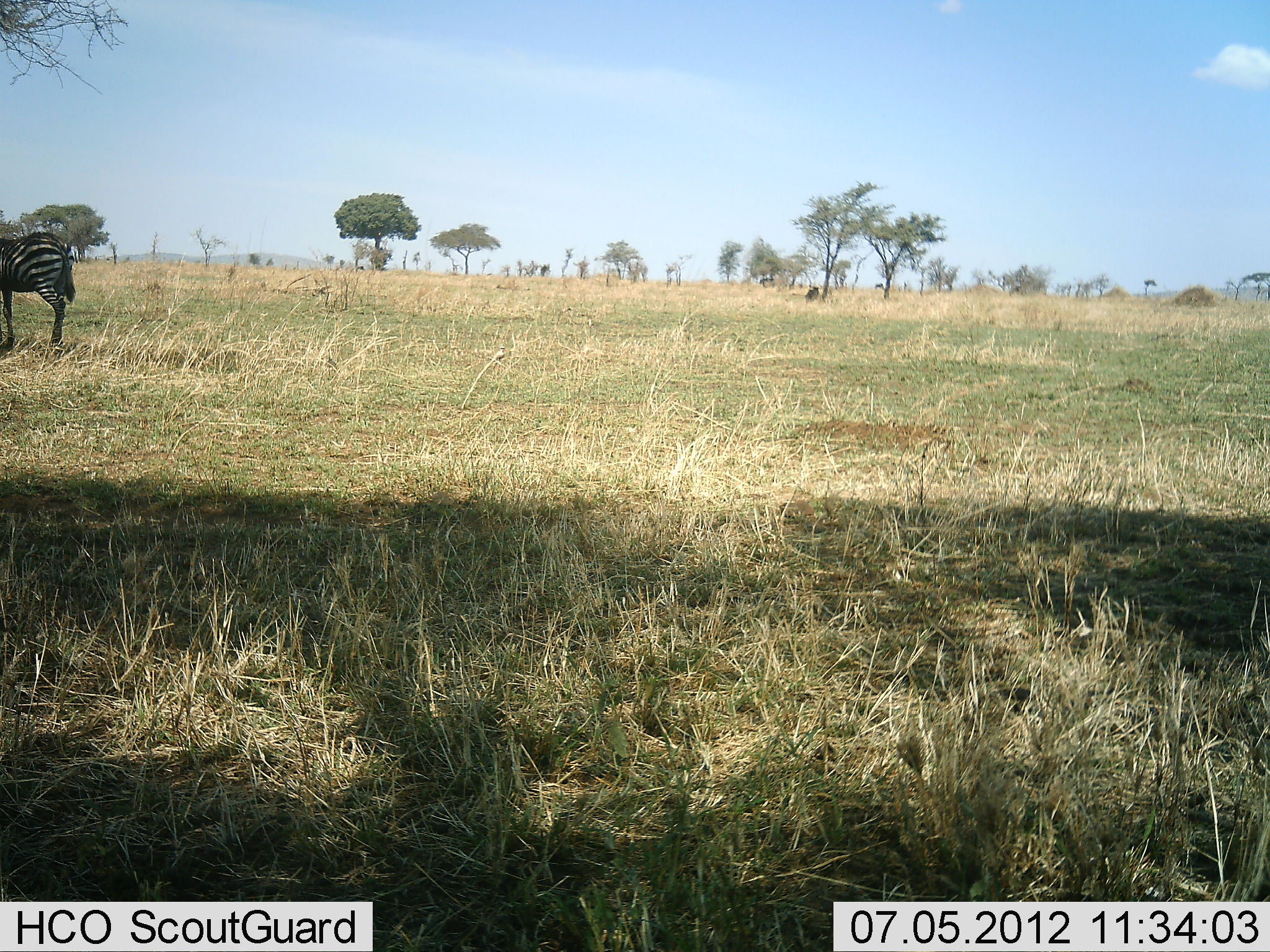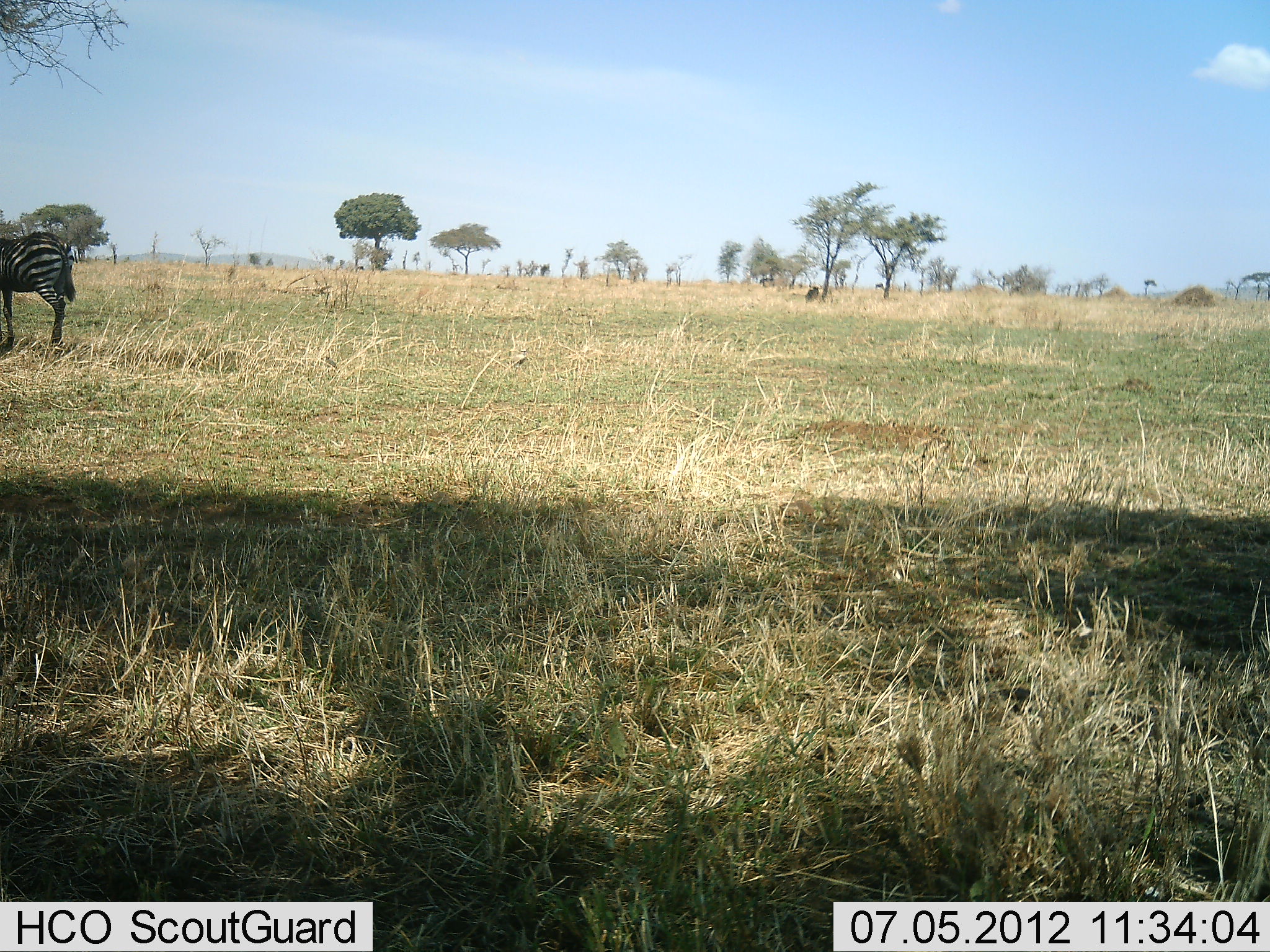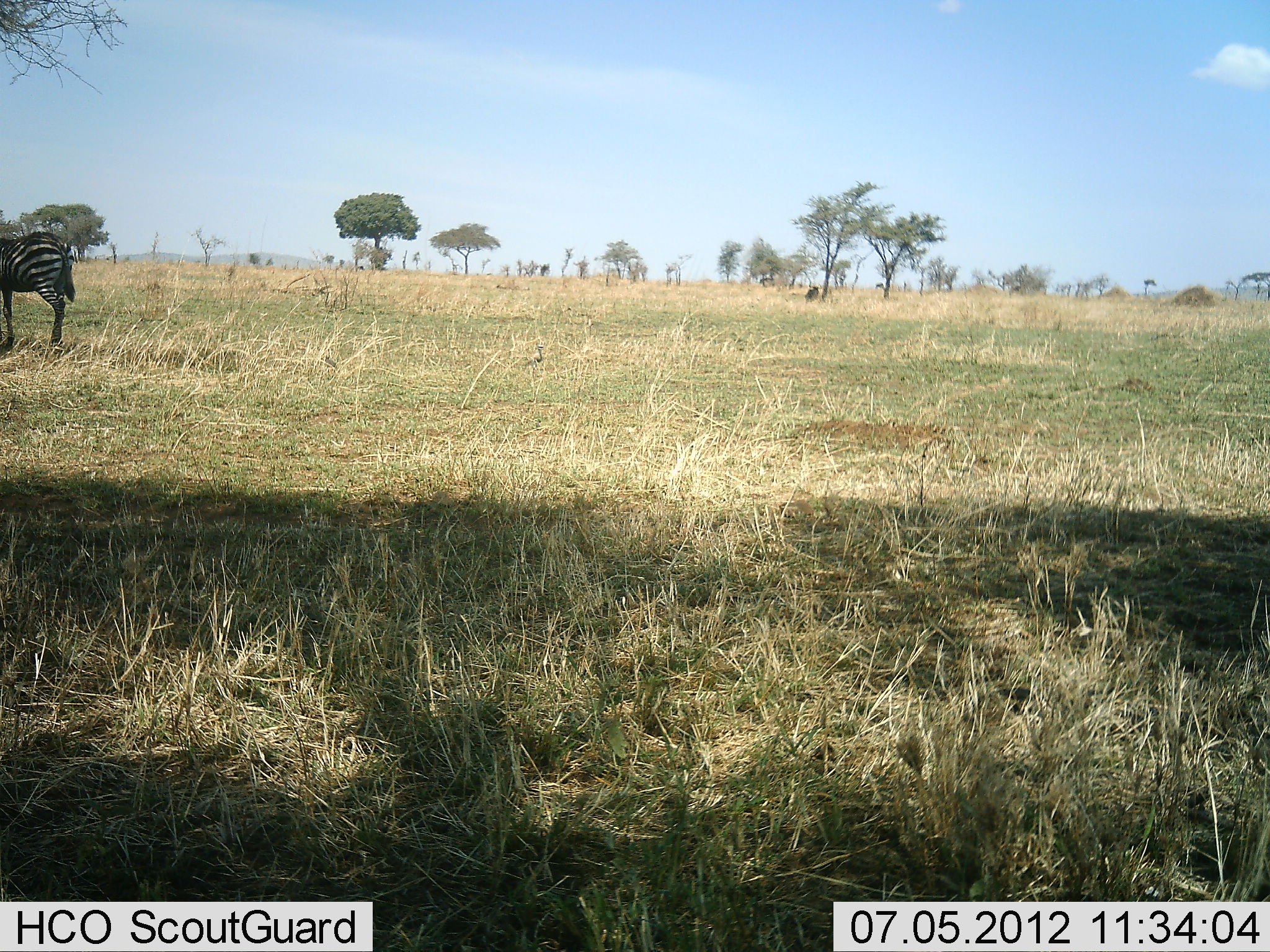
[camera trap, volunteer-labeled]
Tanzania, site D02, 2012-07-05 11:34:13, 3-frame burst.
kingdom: Animalia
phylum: Chordata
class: Mammalia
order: Perissodactyla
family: Equidae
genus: Equus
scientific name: Equus quagga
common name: plains zebra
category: zebra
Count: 1.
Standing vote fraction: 94%.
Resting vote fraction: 0%.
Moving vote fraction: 6%.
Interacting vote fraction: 0%.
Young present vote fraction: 0%.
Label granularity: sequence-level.